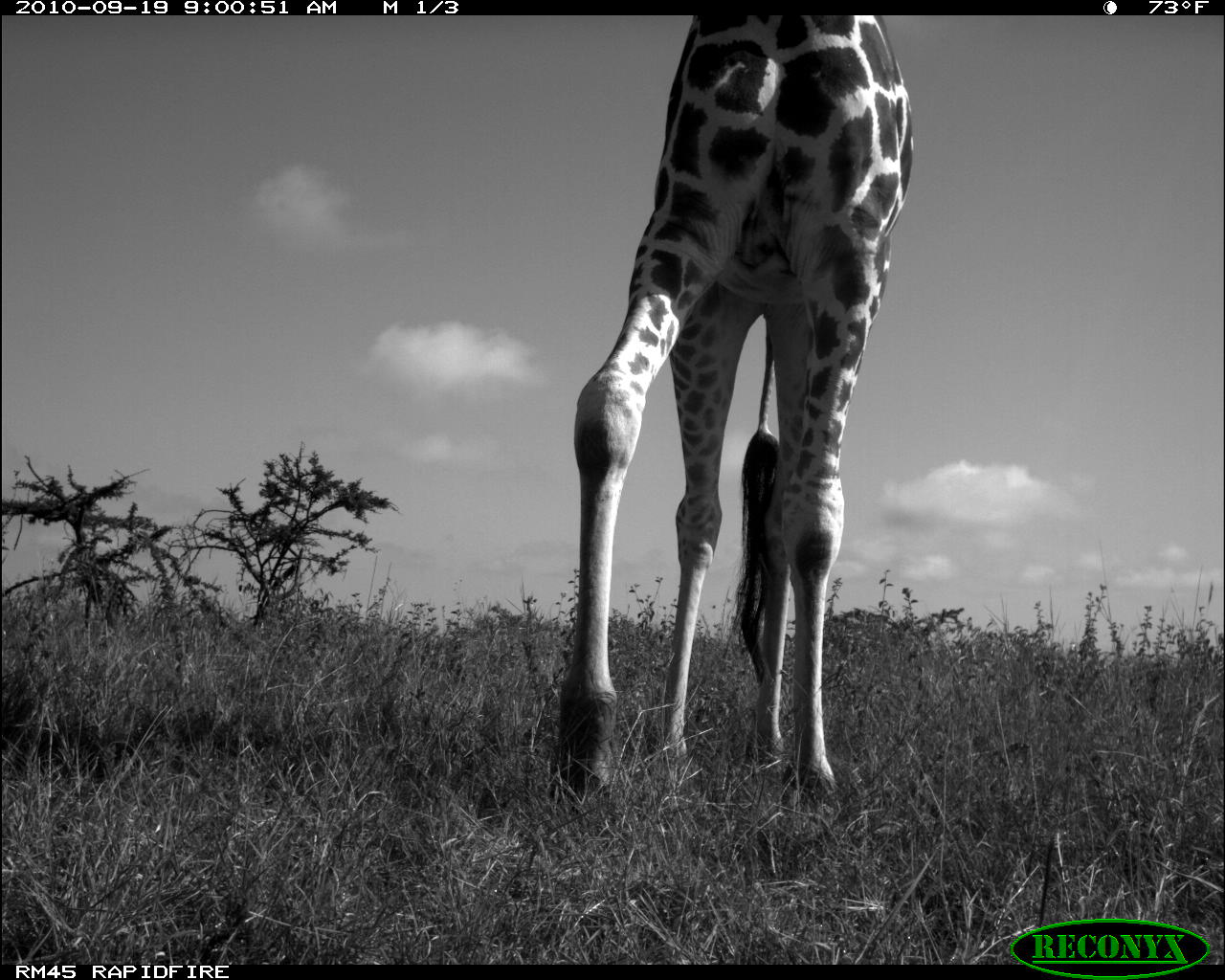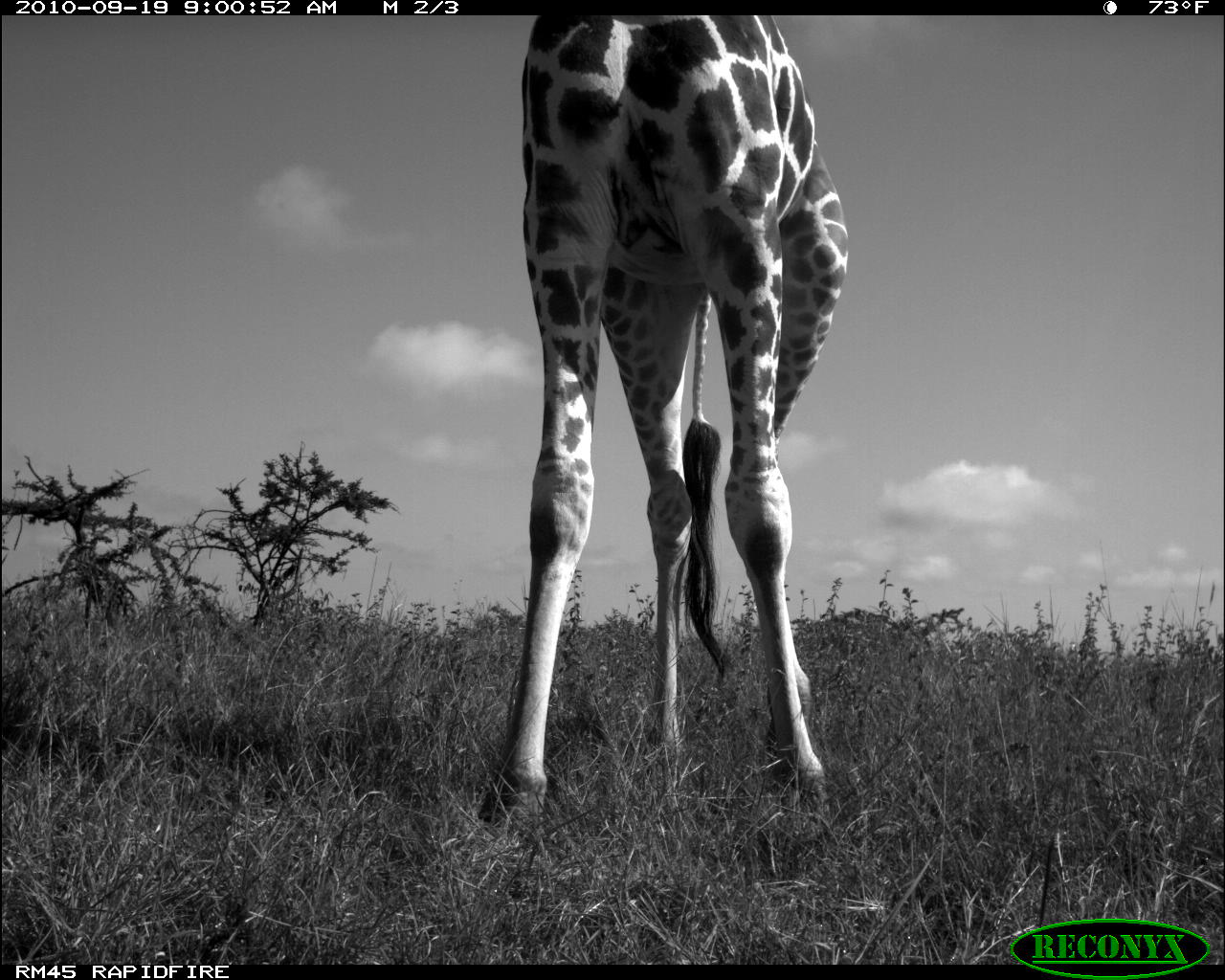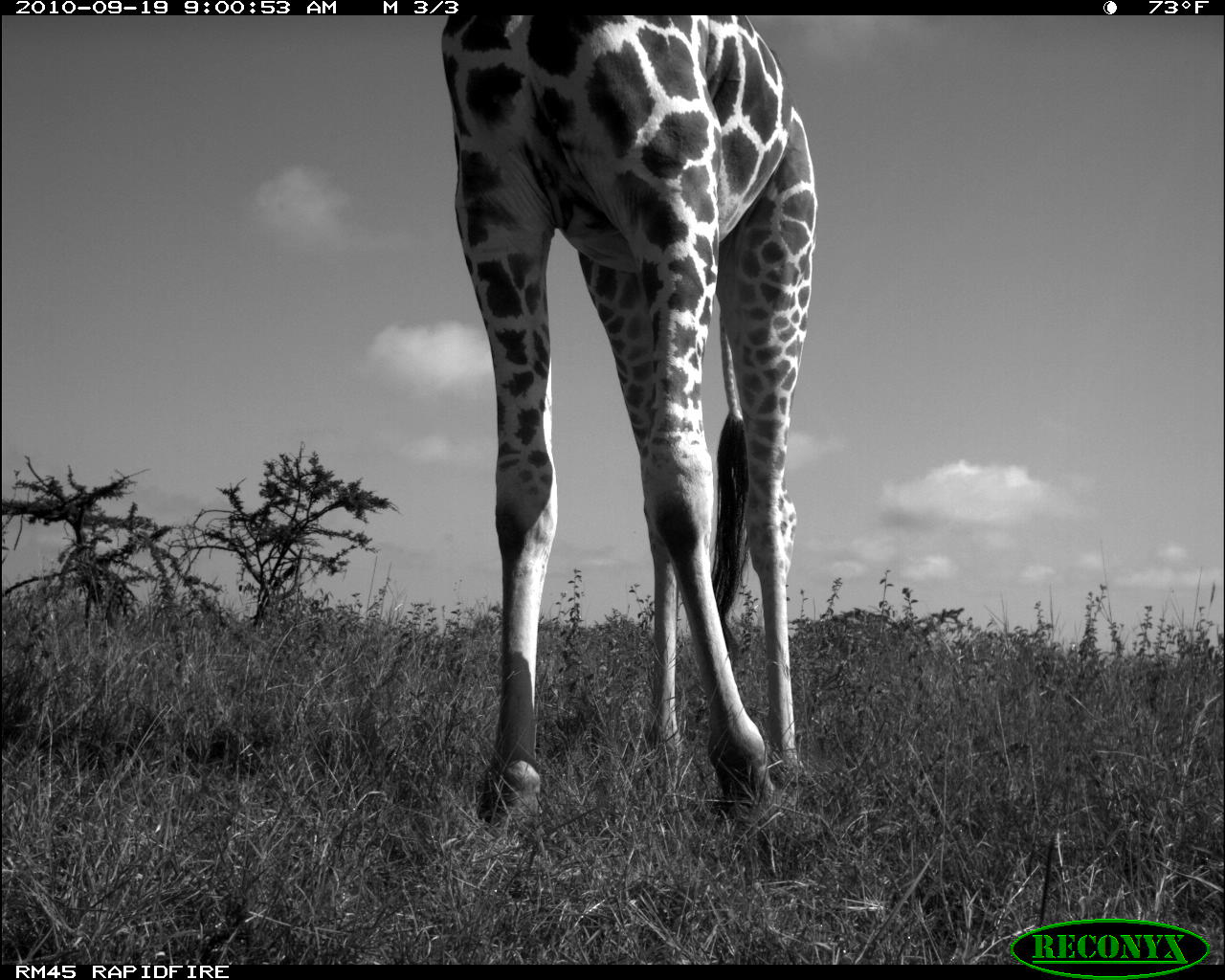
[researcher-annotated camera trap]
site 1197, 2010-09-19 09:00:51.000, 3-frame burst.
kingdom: Animalia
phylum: Chordata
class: Mammalia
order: Artiodactyla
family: Giraffidae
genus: Giraffa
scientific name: Giraffa camelopardalis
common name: giraffe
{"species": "Giraffa camelopardalis (giraffe)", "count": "1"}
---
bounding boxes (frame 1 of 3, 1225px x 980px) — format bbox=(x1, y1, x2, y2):
giraffa camelopardalis: bbox=(555, 14, 915, 802)